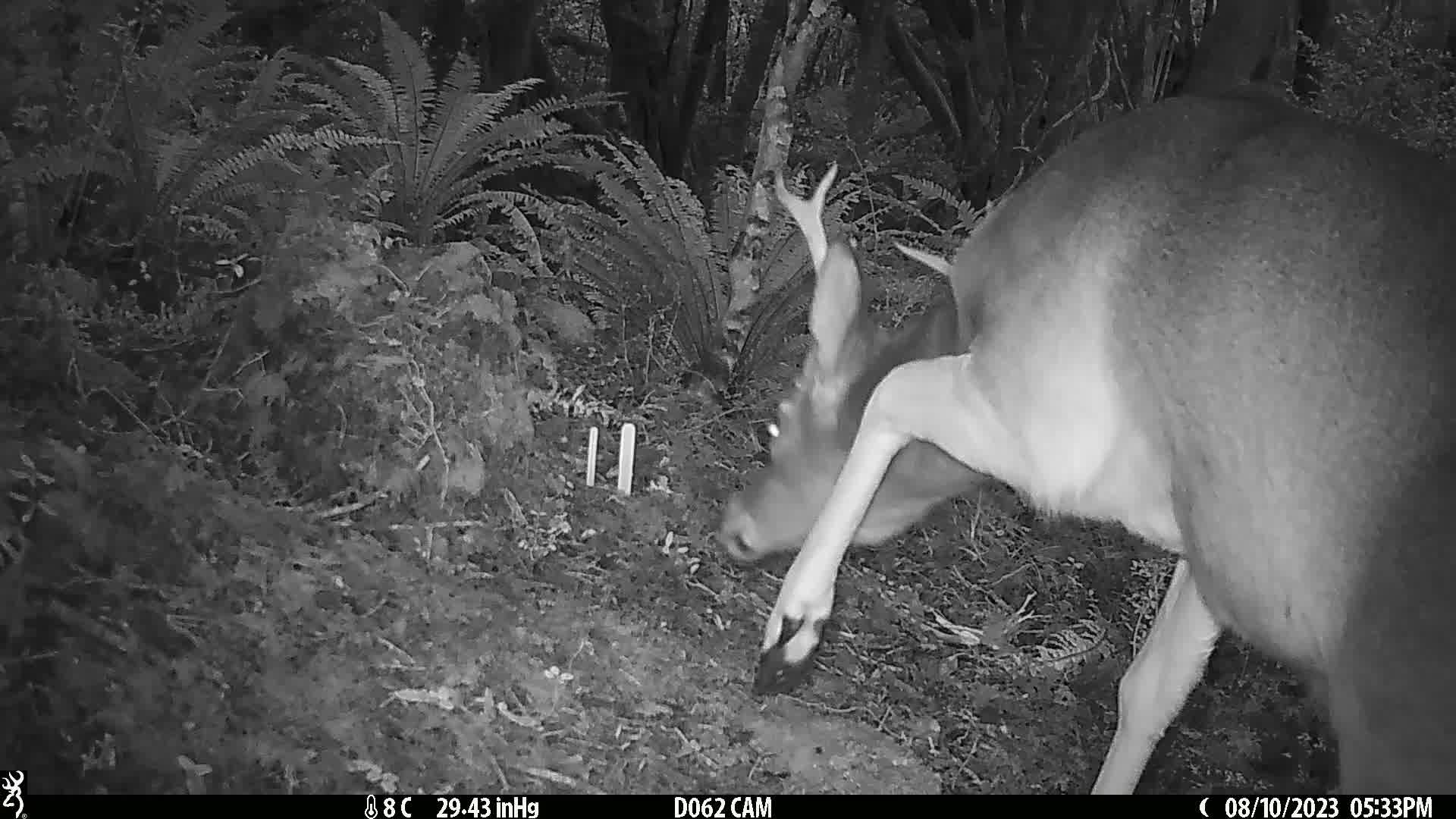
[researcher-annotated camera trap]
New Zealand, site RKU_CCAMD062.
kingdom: Animalia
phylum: Chordata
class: Mammalia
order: Artiodactyla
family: Cervidae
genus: Odocoileus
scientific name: Odocoileus virginianus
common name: white-tailed deer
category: white tailed deer